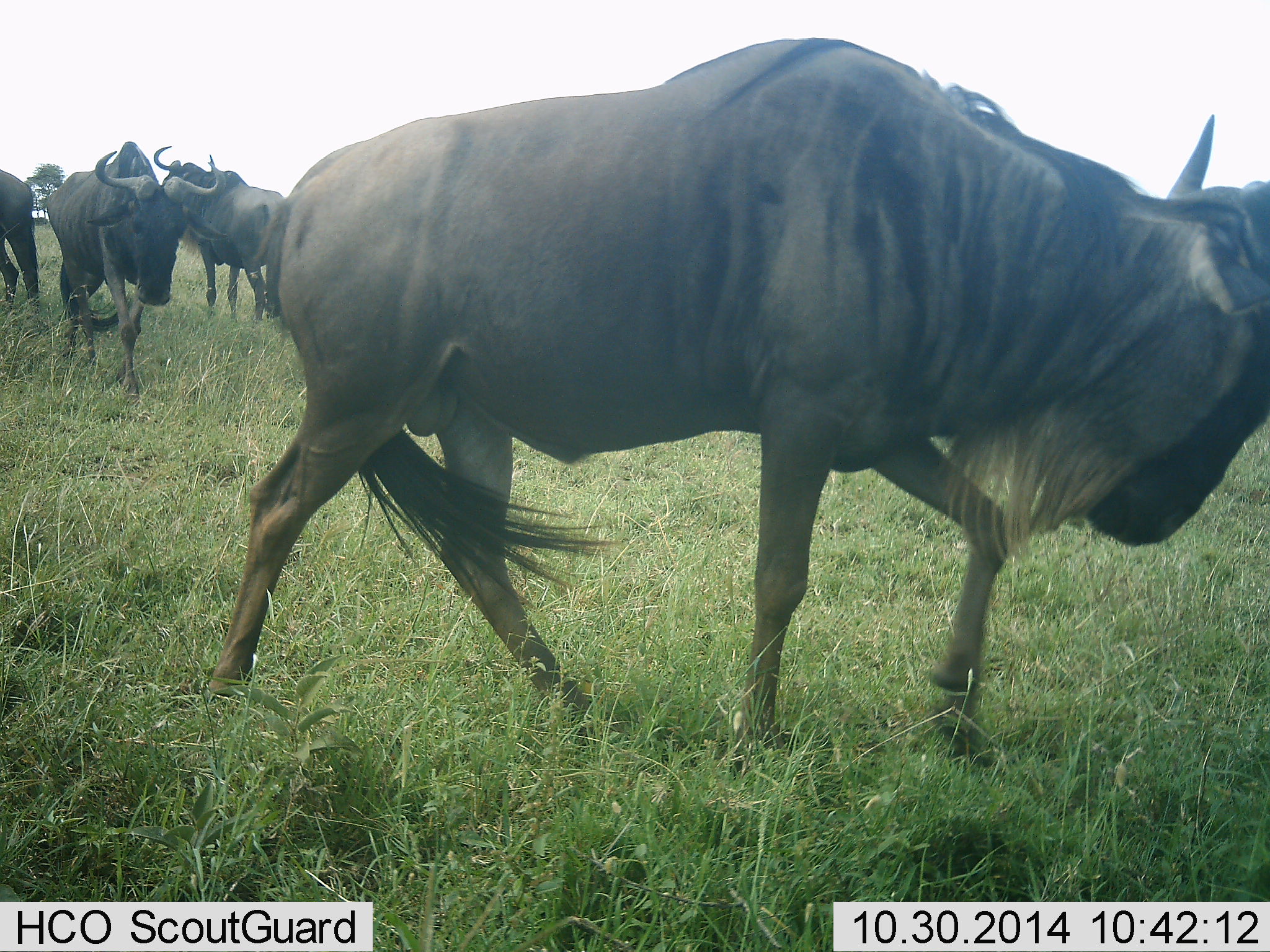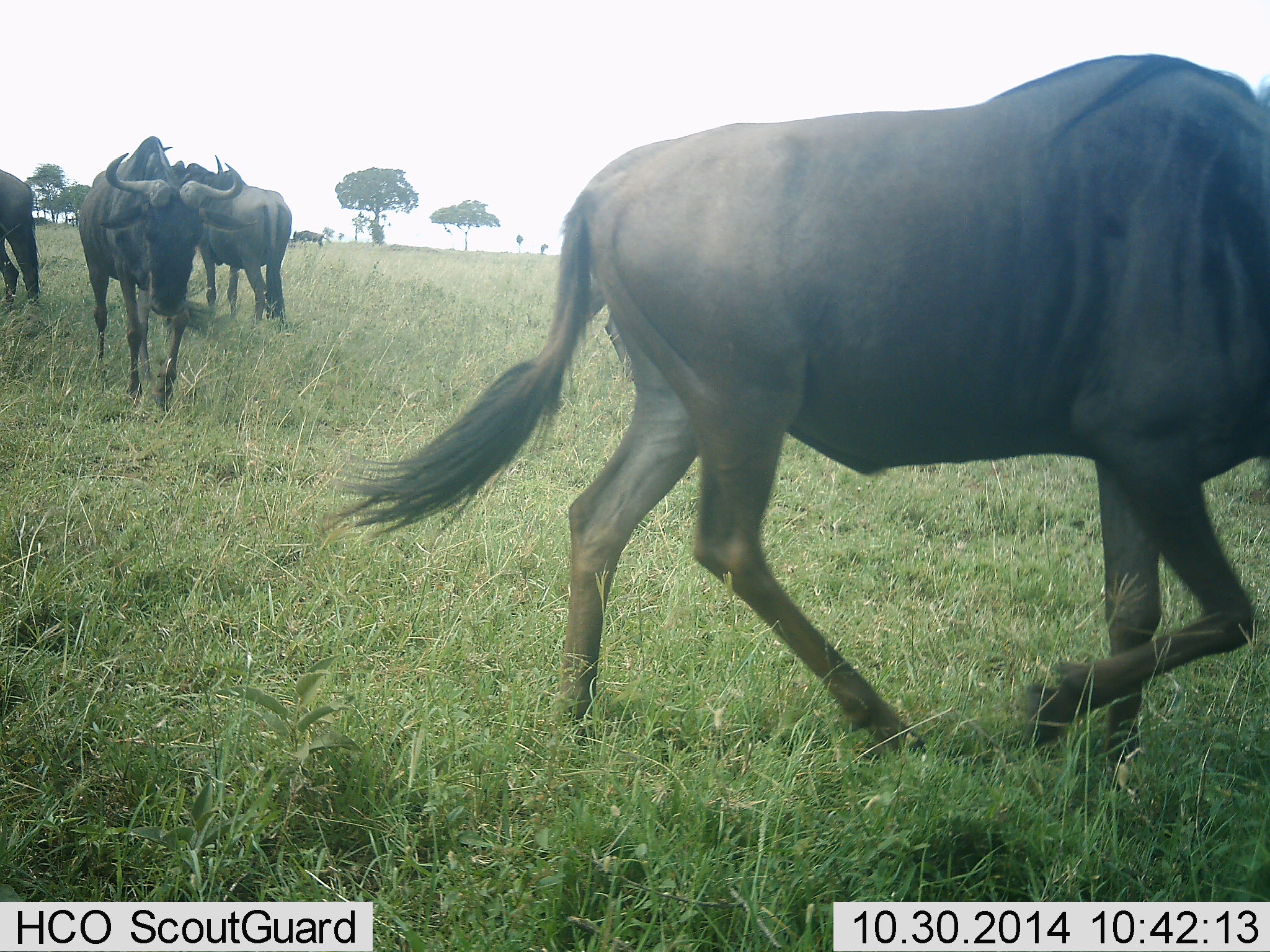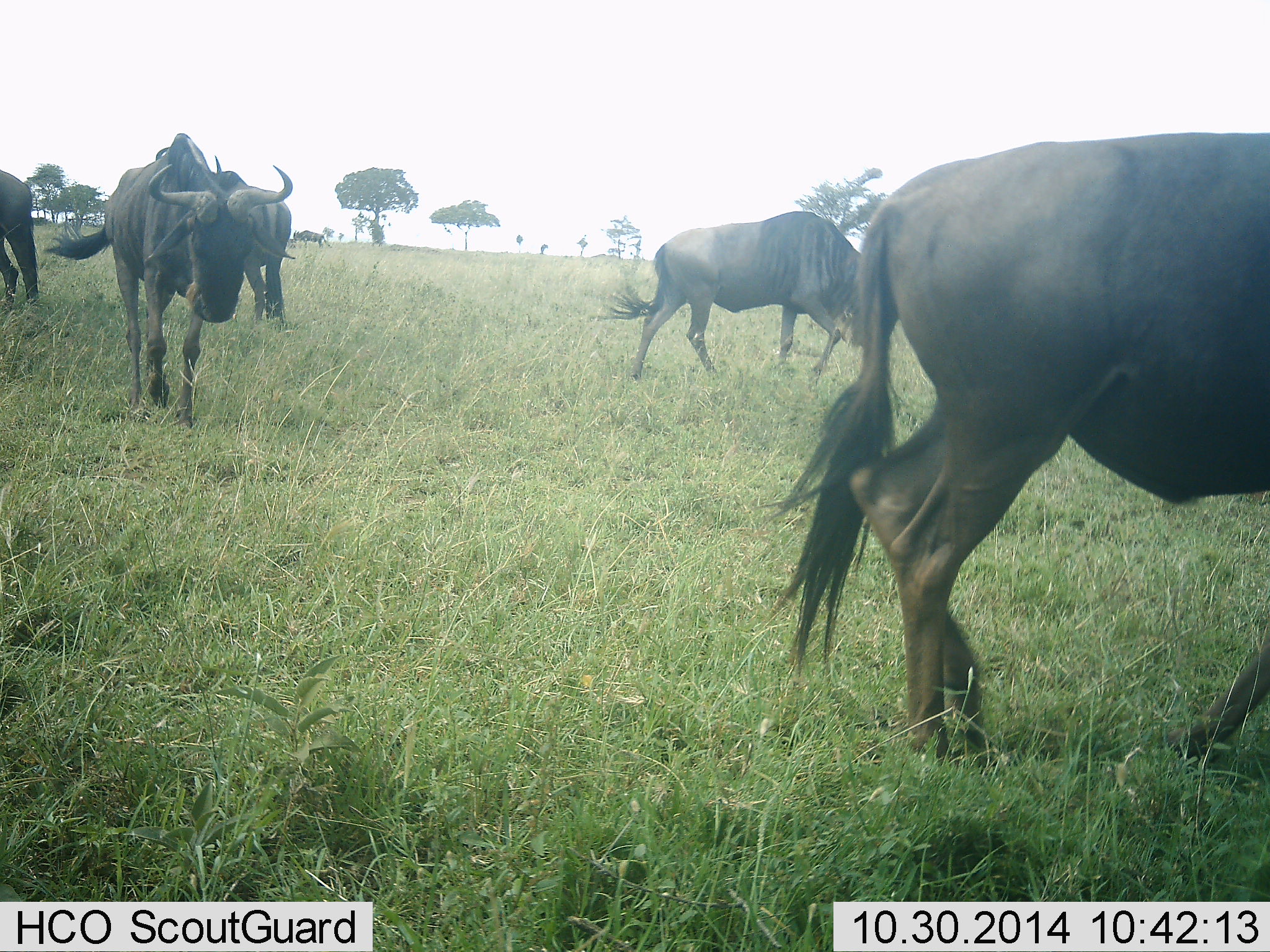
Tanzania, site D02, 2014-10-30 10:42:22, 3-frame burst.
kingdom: Animalia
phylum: Chordata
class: Mammalia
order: Artiodactyla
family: Bovidae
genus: Connochaetes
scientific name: Connochaetes taurinus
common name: blue wildebeest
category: wildebeest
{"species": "wildebeest (blue wildebeest) (Connochaetes taurinus)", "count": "5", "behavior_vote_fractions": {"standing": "70%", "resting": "0%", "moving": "100%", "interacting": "0%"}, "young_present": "0%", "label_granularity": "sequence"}